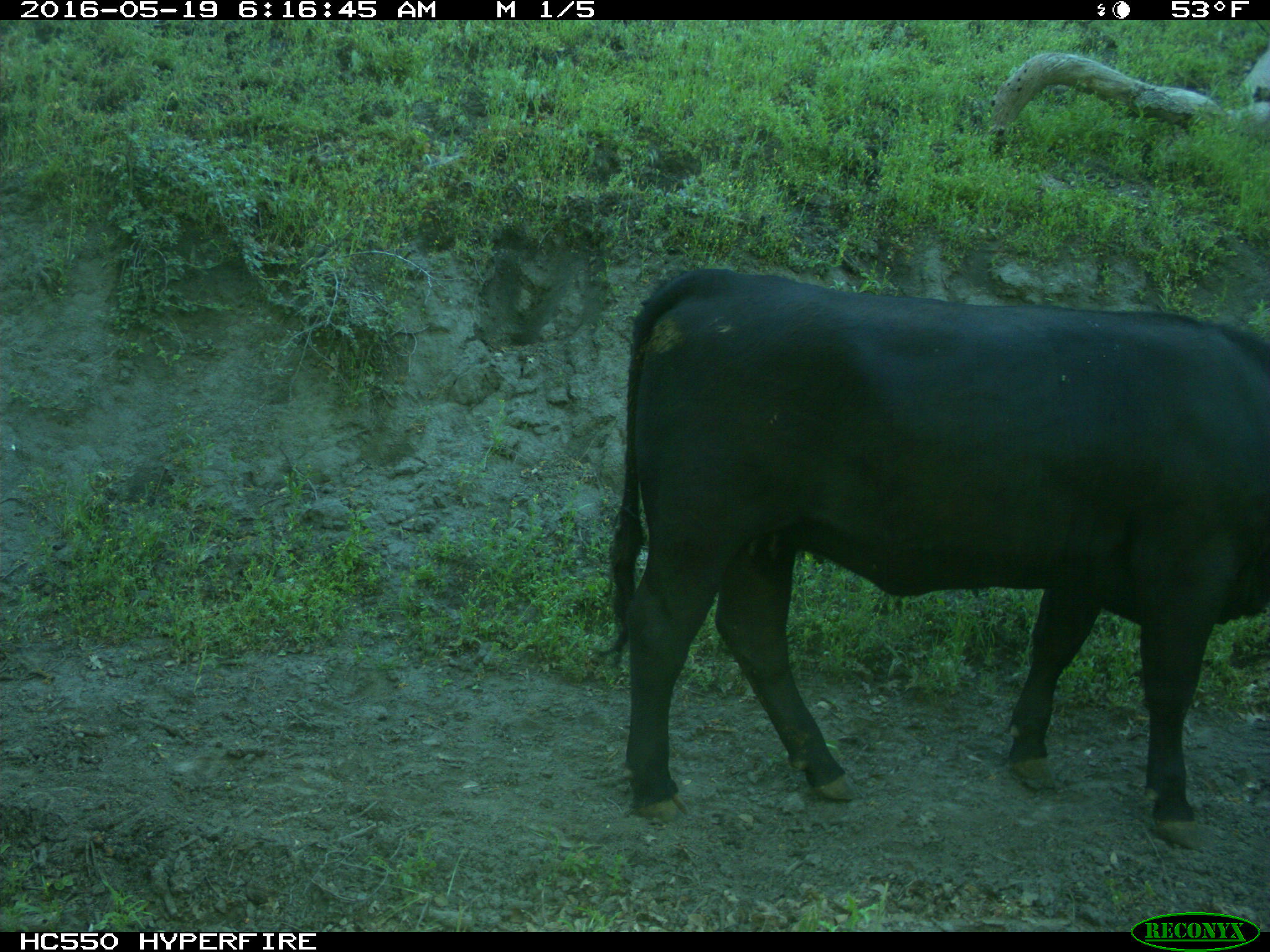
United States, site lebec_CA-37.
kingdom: Animalia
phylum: Chordata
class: Mammalia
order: Artiodactyla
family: Bovidae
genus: Bos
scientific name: Bos taurus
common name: domestic cow